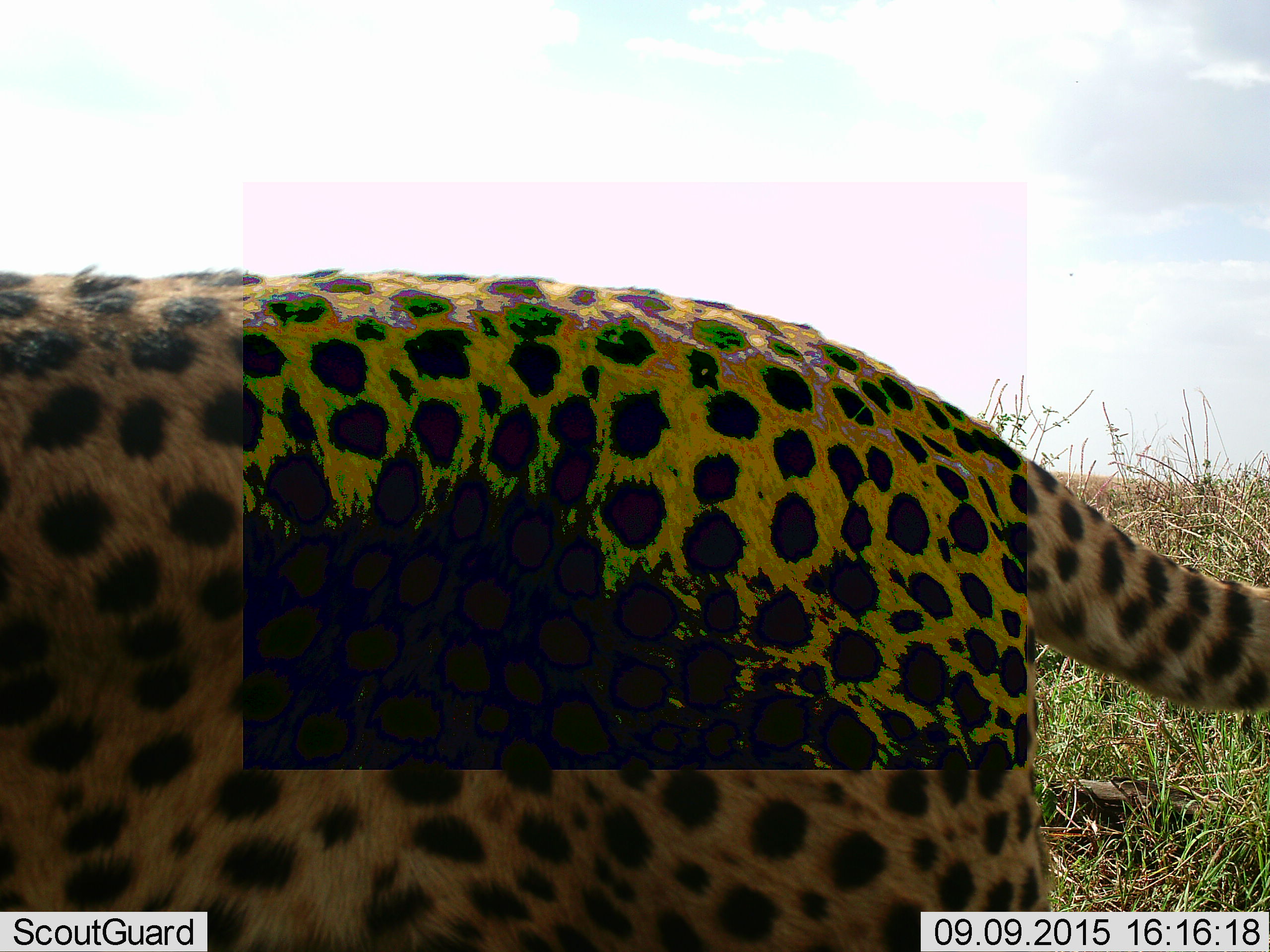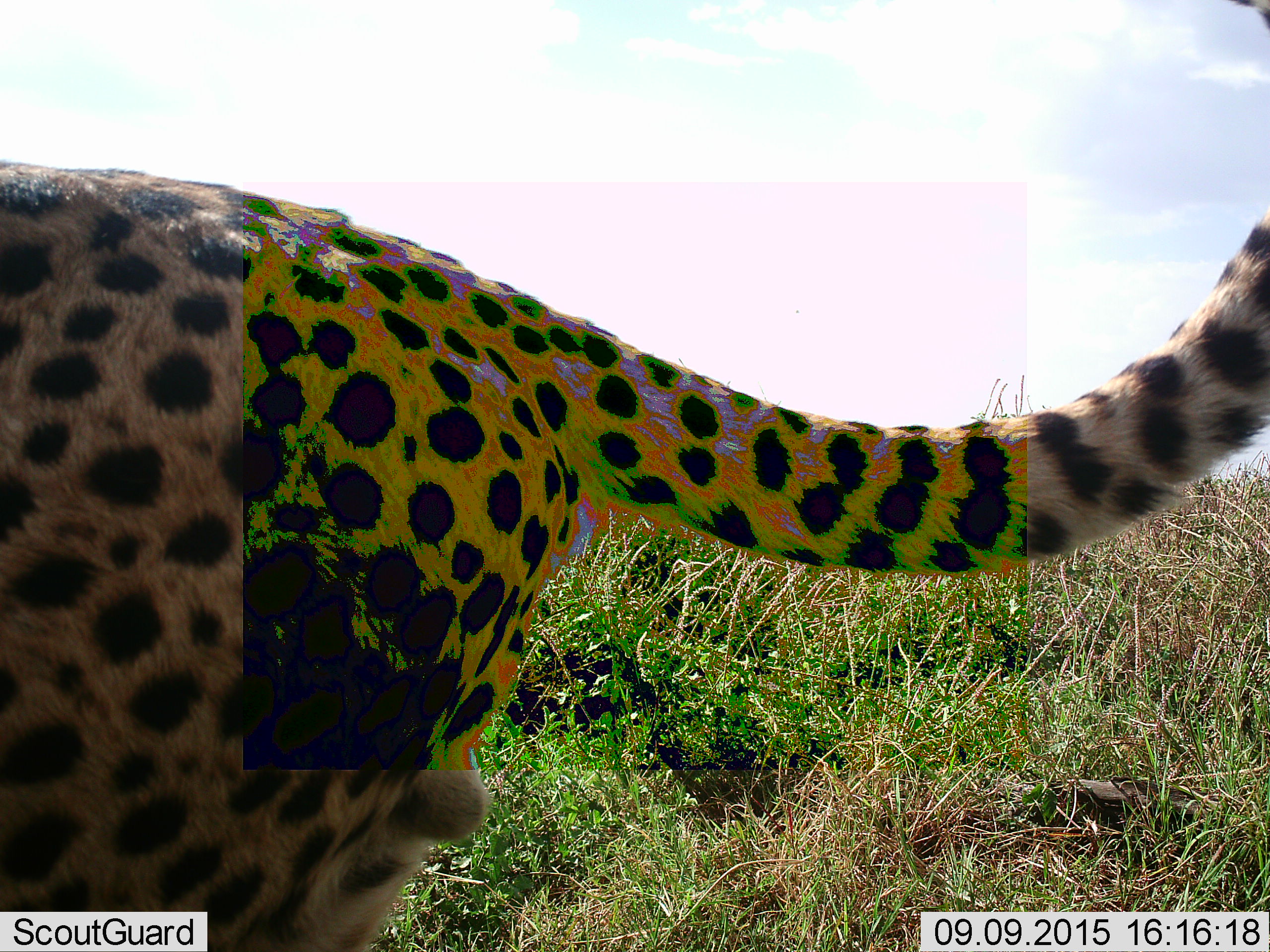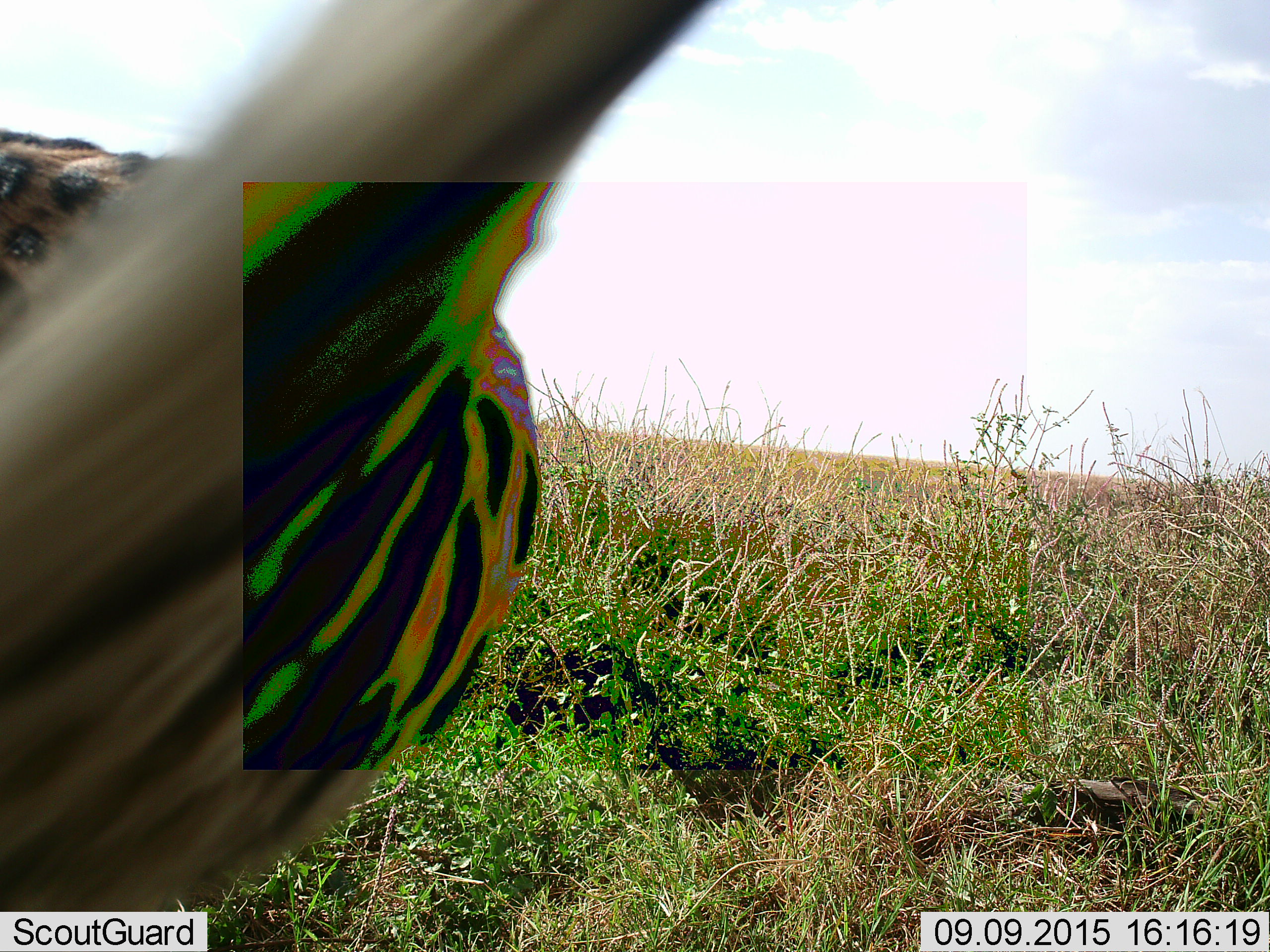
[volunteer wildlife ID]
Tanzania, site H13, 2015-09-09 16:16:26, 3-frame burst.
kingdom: Animalia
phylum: Chordata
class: Mammalia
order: Carnivora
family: Felidae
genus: Acinonyx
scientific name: Acinonyx jubatus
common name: cheetah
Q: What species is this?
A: Cheetah (Acinonyx jubatus).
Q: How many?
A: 1.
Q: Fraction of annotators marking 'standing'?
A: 0%.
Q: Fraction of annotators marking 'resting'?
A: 0%.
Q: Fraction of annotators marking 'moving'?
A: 100%.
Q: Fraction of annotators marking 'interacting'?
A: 0%.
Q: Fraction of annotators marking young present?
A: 0%.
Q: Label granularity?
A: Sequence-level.